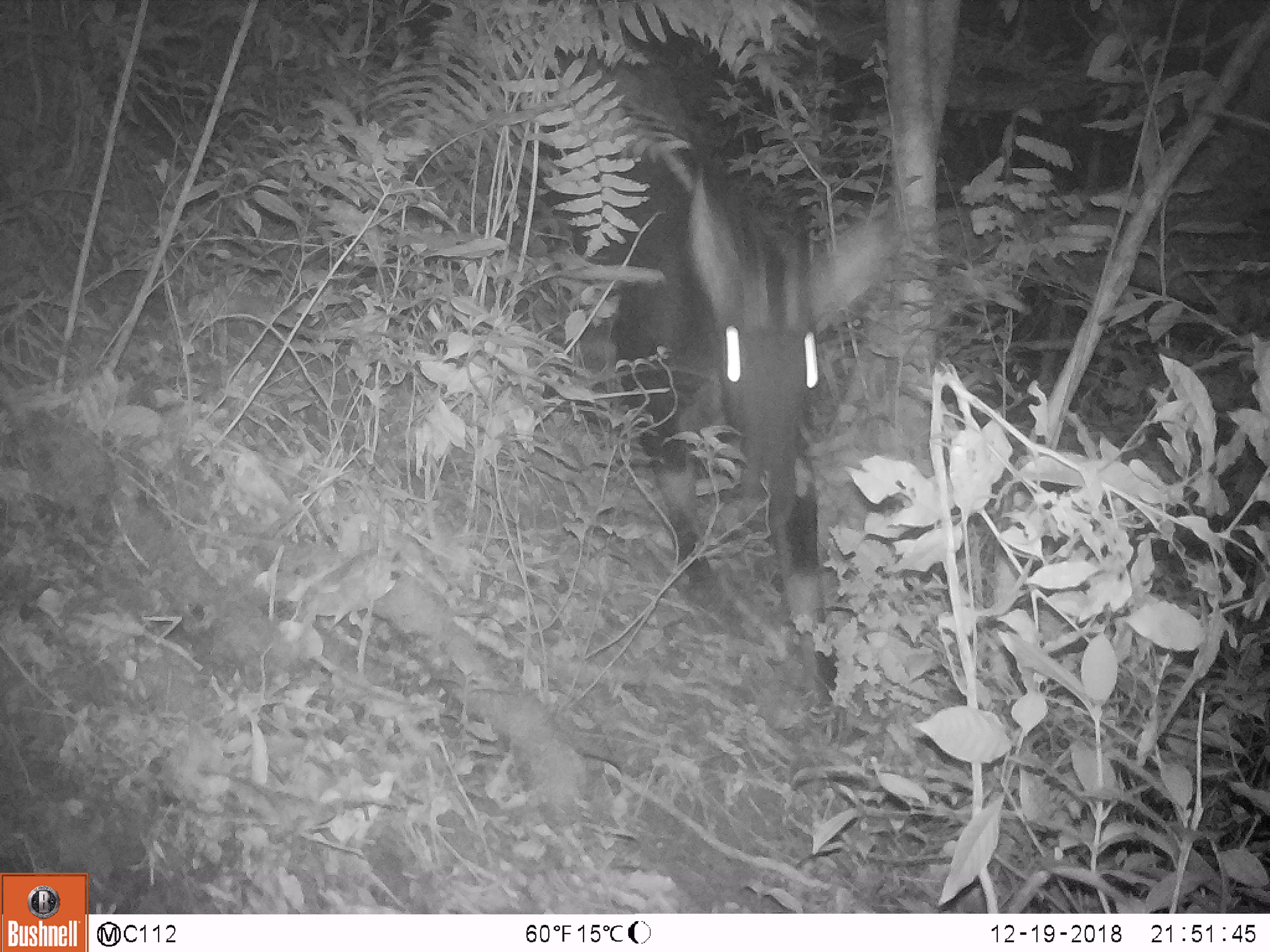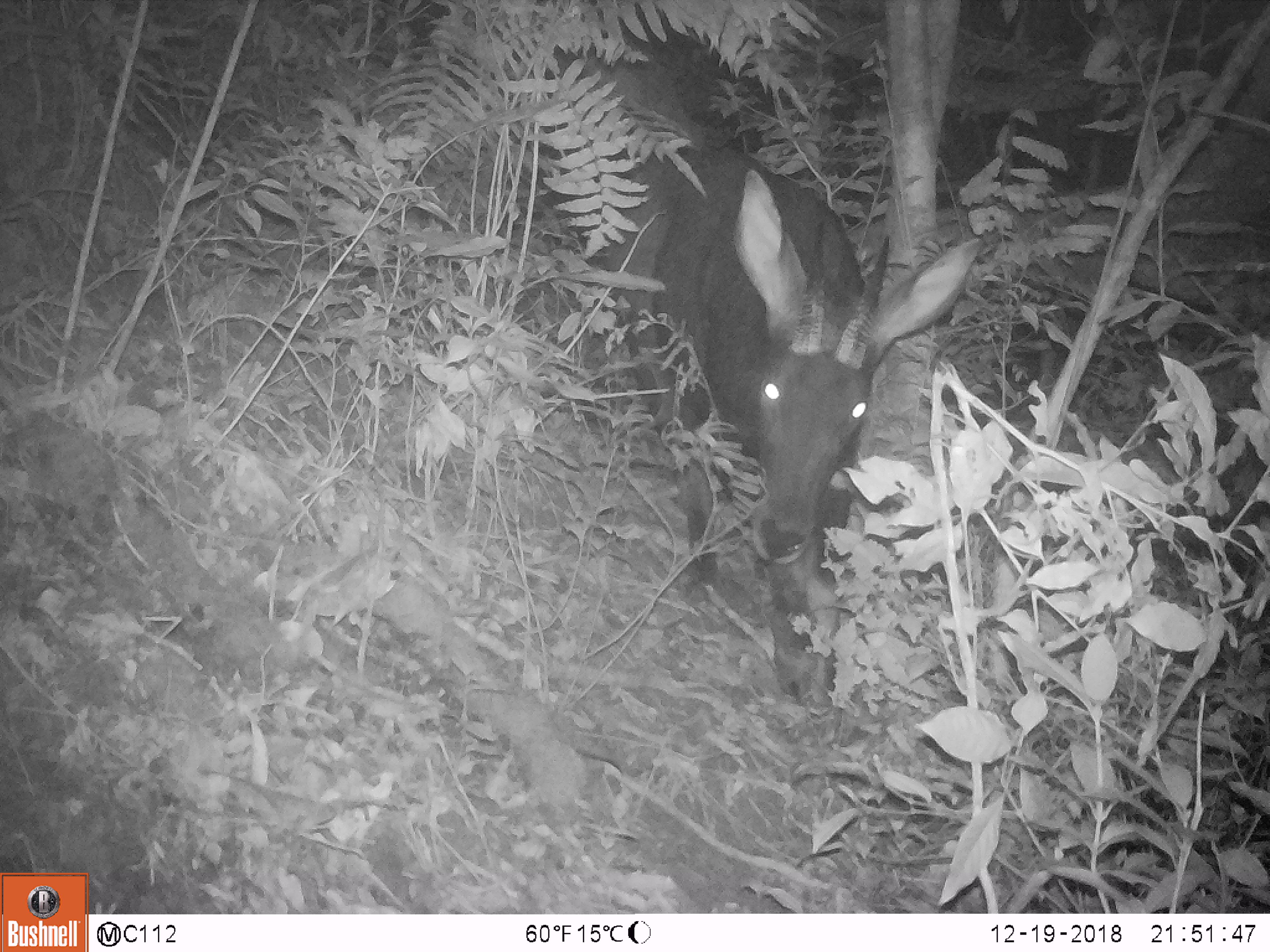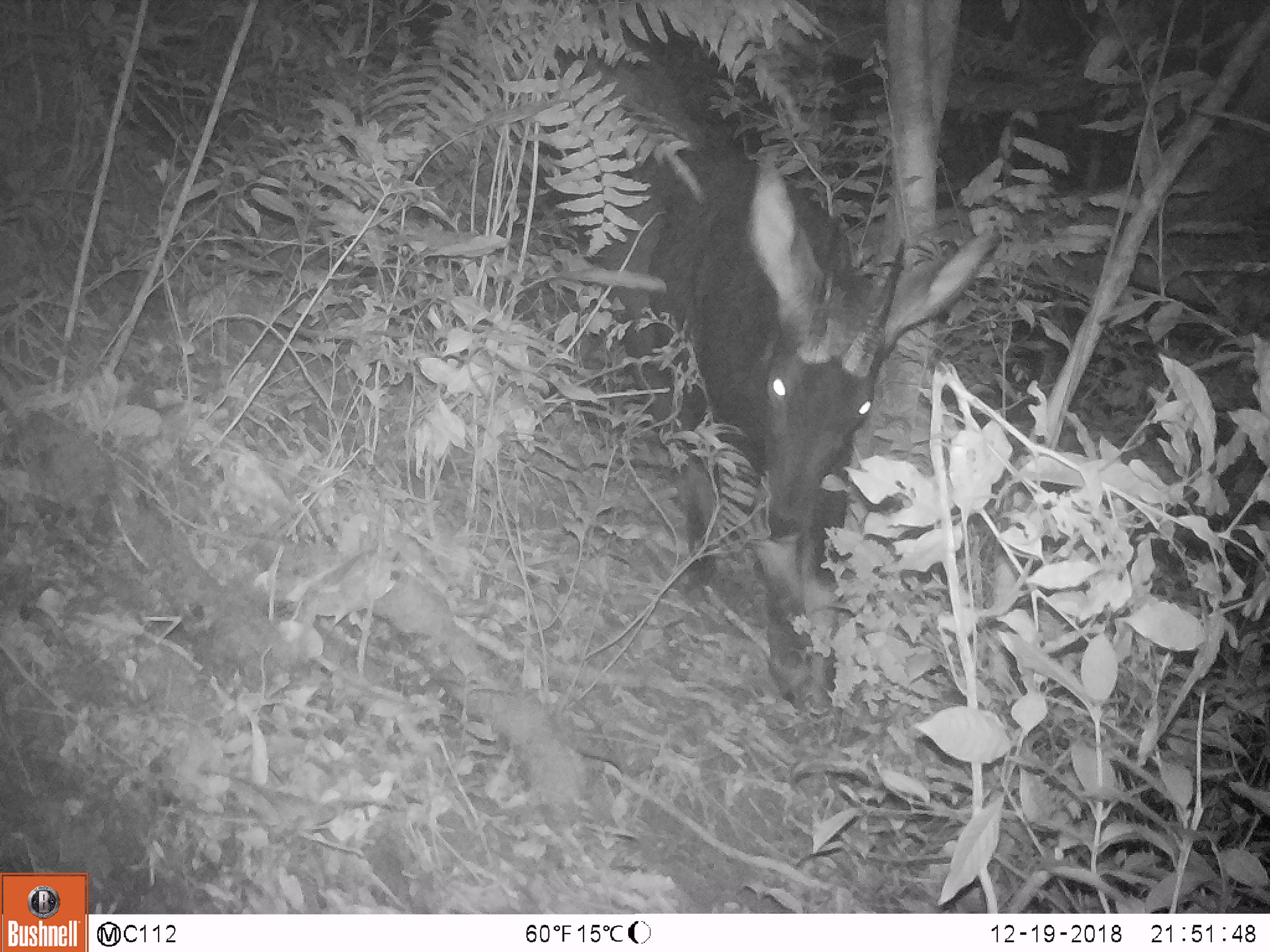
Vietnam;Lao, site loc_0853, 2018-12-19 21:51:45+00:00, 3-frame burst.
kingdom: Animalia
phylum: Chordata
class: Mammalia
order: Artiodactyla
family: Bovidae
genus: Capricornis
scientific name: Capricornis sumatraensis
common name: chinese serow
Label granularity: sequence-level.